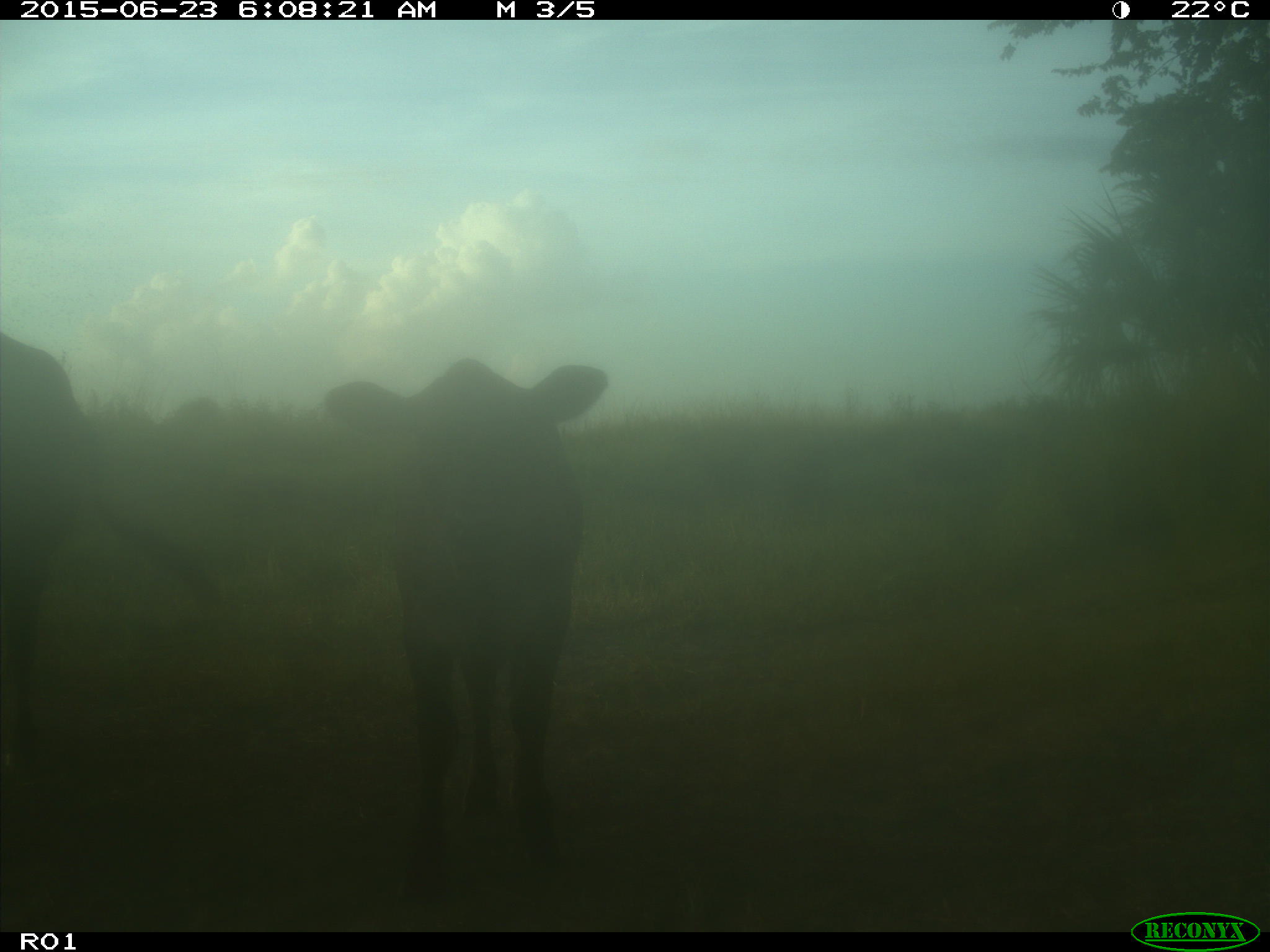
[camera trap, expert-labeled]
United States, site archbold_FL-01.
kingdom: Animalia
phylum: Chordata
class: Mammalia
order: Artiodactyla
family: Bovidae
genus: Bos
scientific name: Bos taurus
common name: domestic cow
Bos taurus (domestic cow).